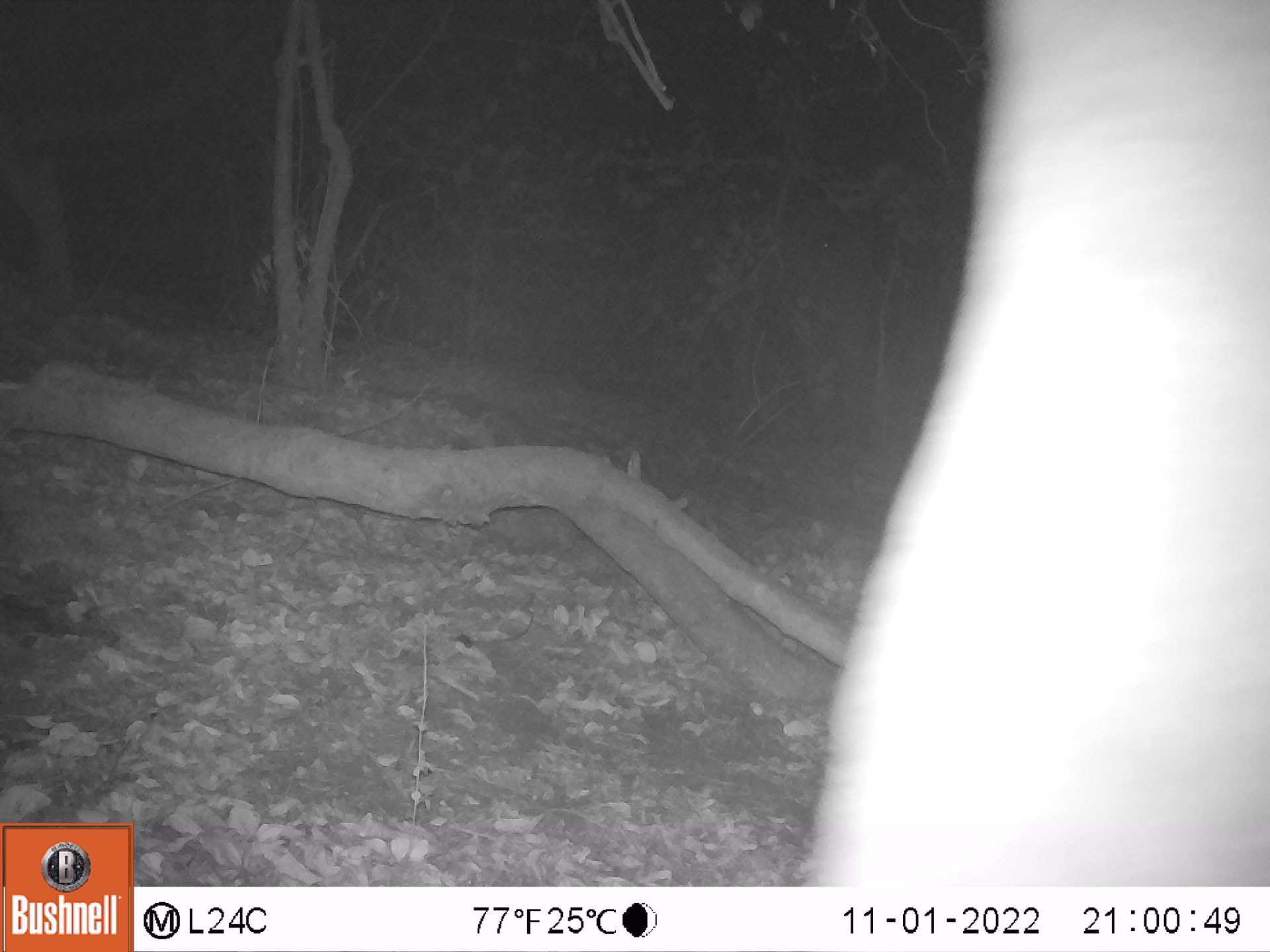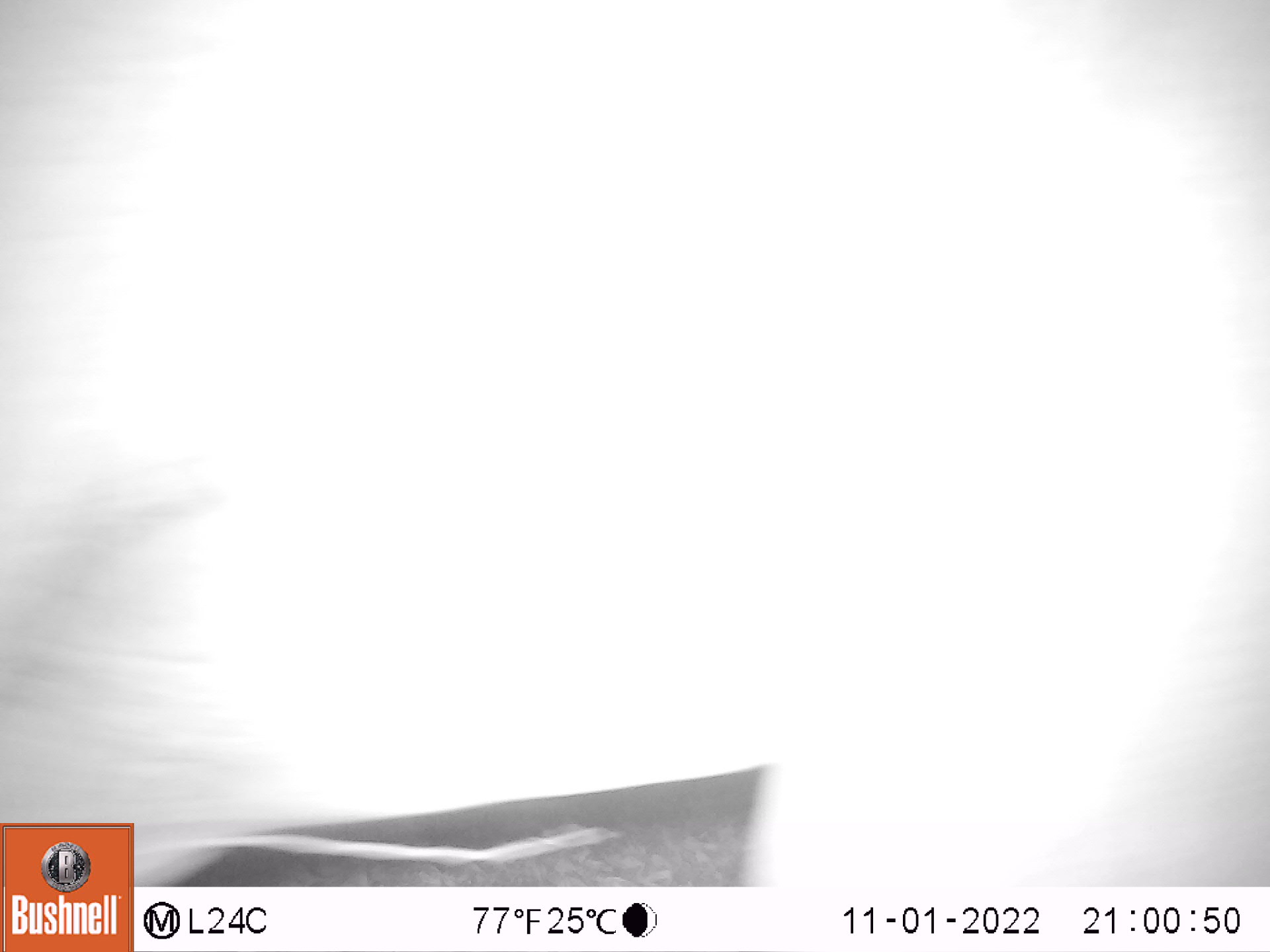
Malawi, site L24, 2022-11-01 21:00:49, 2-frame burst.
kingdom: Animalia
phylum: Chordata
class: Mammalia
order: Proboscidea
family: Elephantidae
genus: Loxodonta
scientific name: Loxodonta africana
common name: african savanna elephant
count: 1